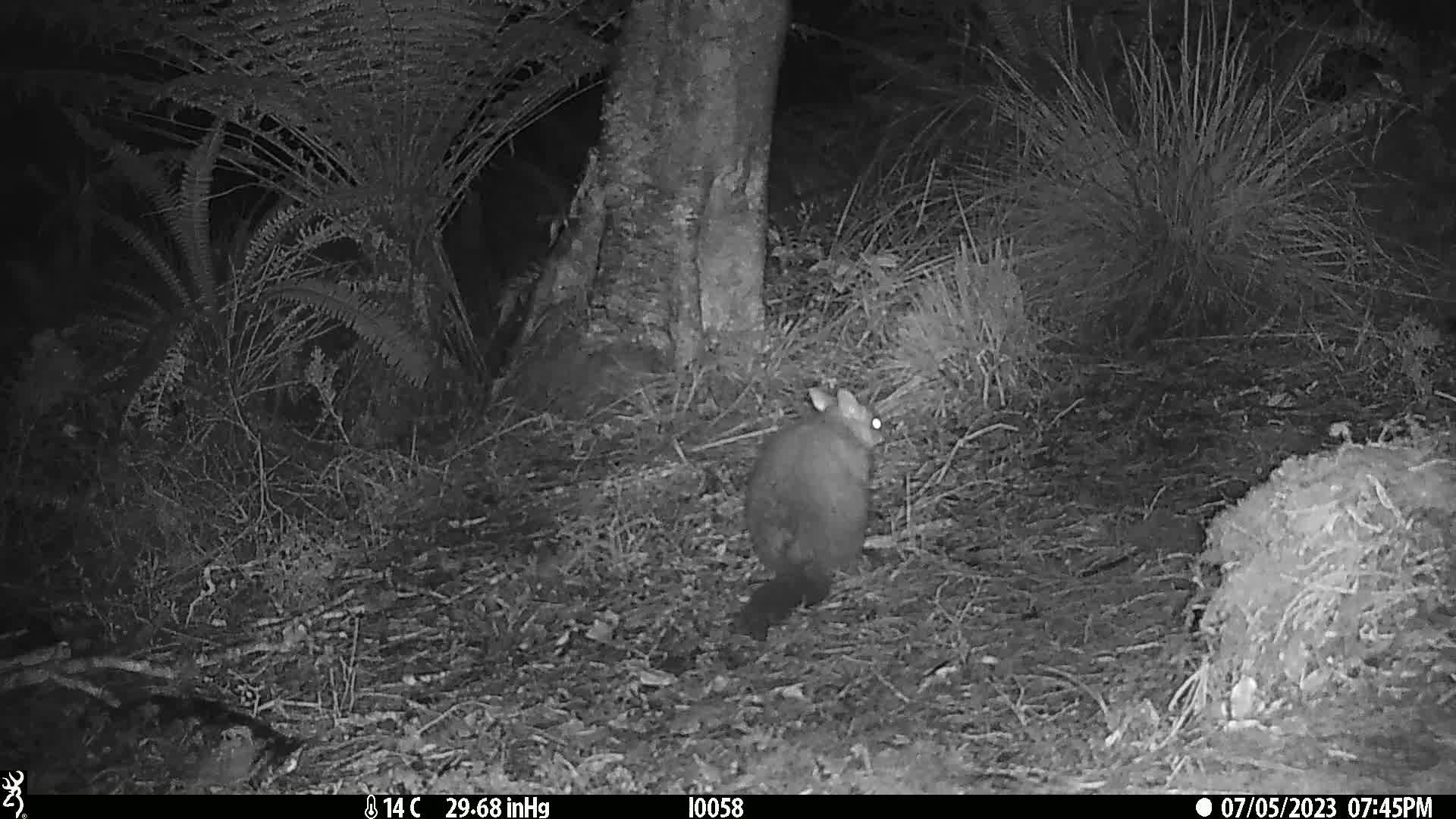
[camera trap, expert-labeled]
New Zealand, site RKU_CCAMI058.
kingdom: Animalia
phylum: Chordata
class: Mammalia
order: Diprotodontia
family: Phalangeridae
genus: Trichosurus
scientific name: Trichosurus vulpecula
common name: common brushtail possum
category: possum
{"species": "possum (common brushtail possum) (Trichosurus vulpecula)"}